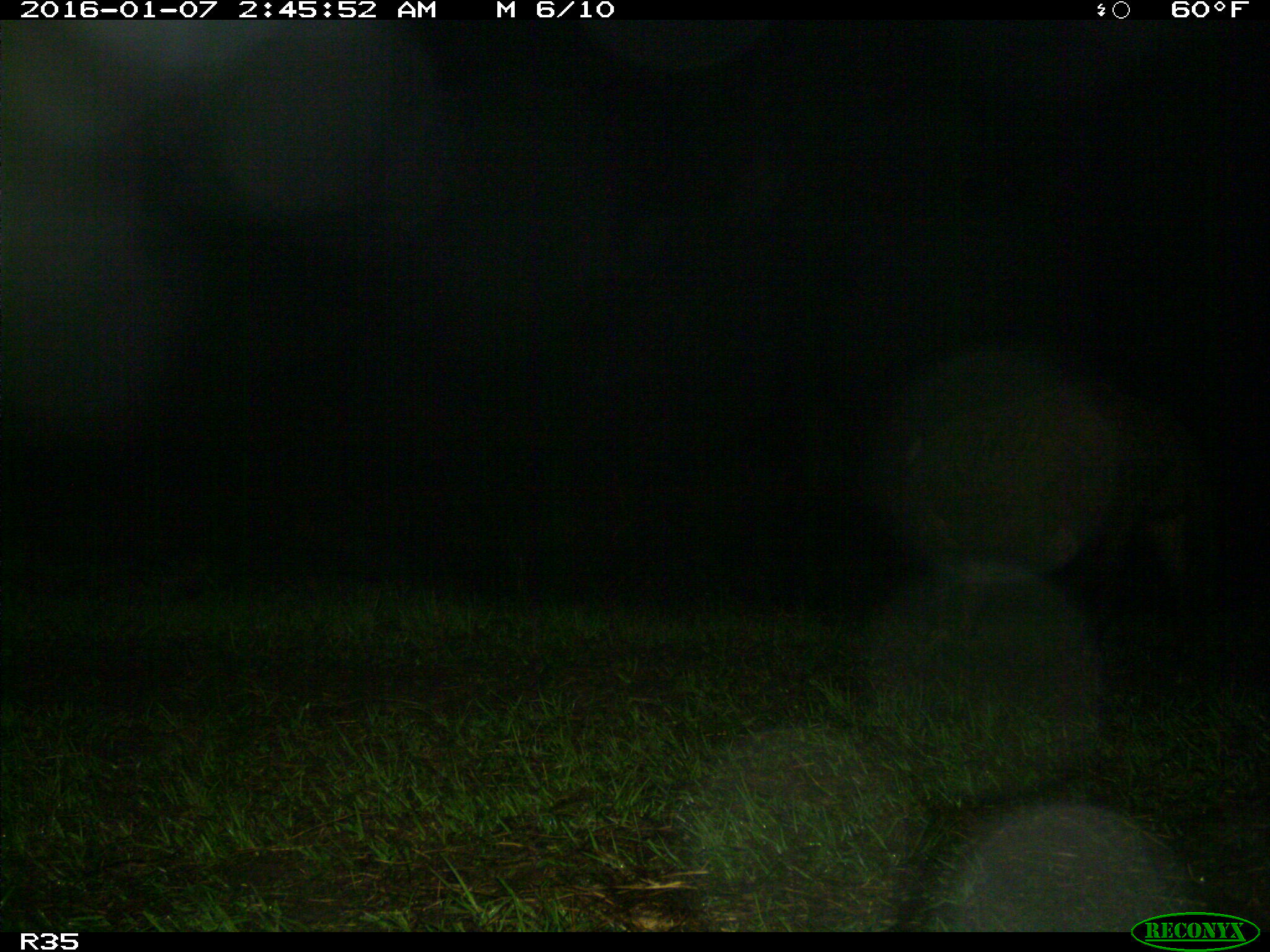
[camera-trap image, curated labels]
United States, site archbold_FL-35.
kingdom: Animalia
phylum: Chordata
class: Mammalia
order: Artiodactyla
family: Suidae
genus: Sus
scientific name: Sus scrofa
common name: wild boar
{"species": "Sus scrofa (wild boar)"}